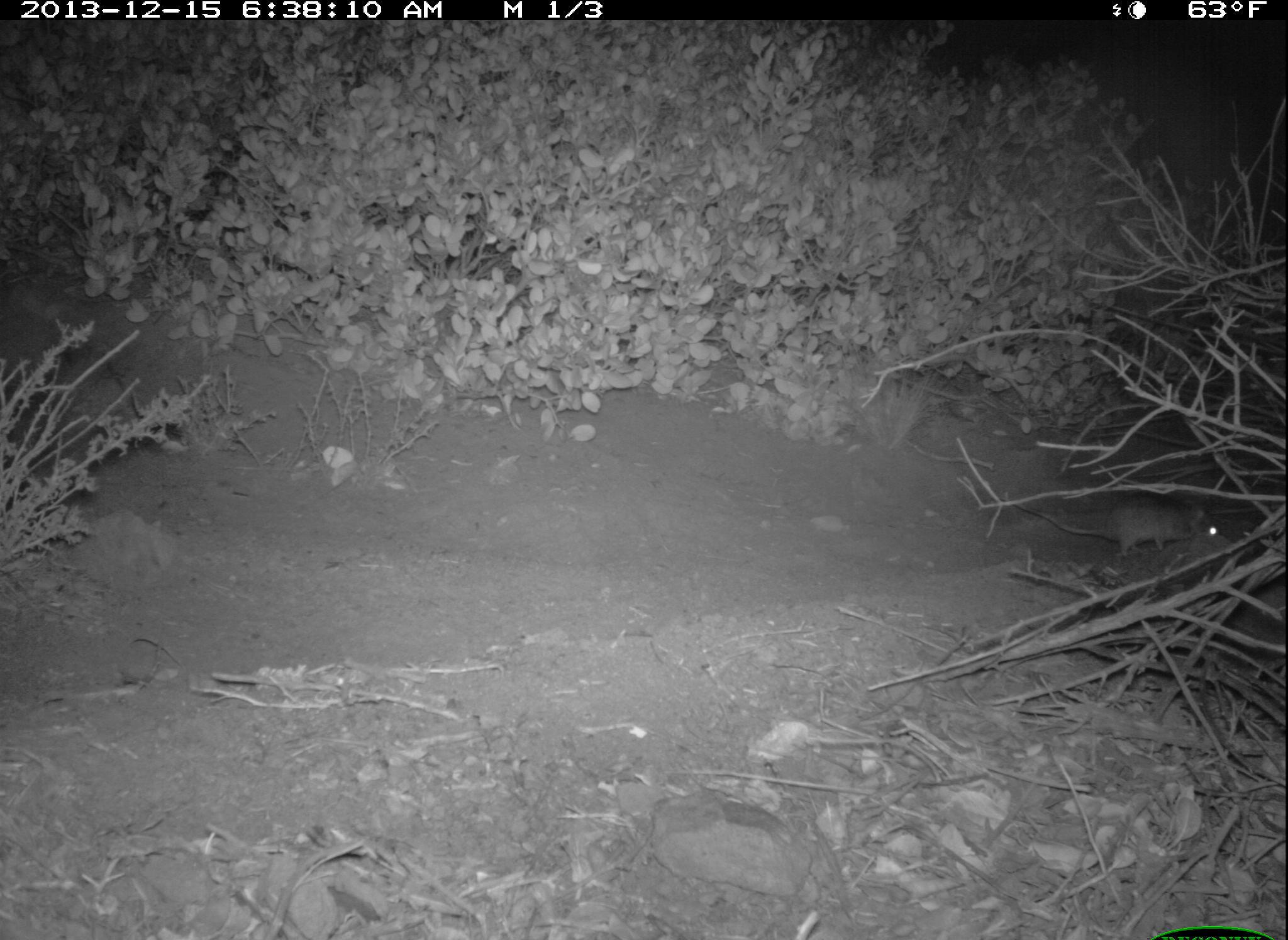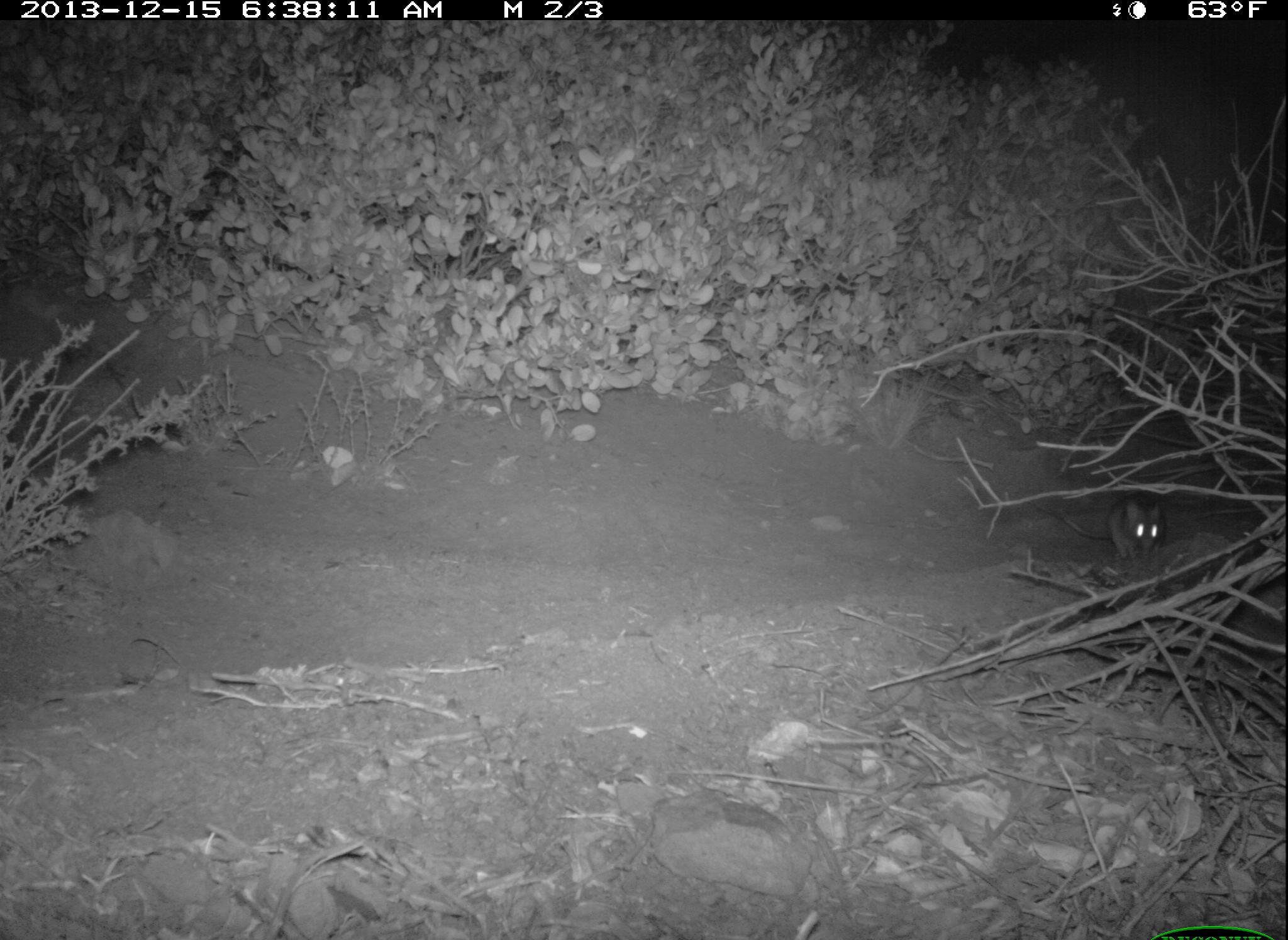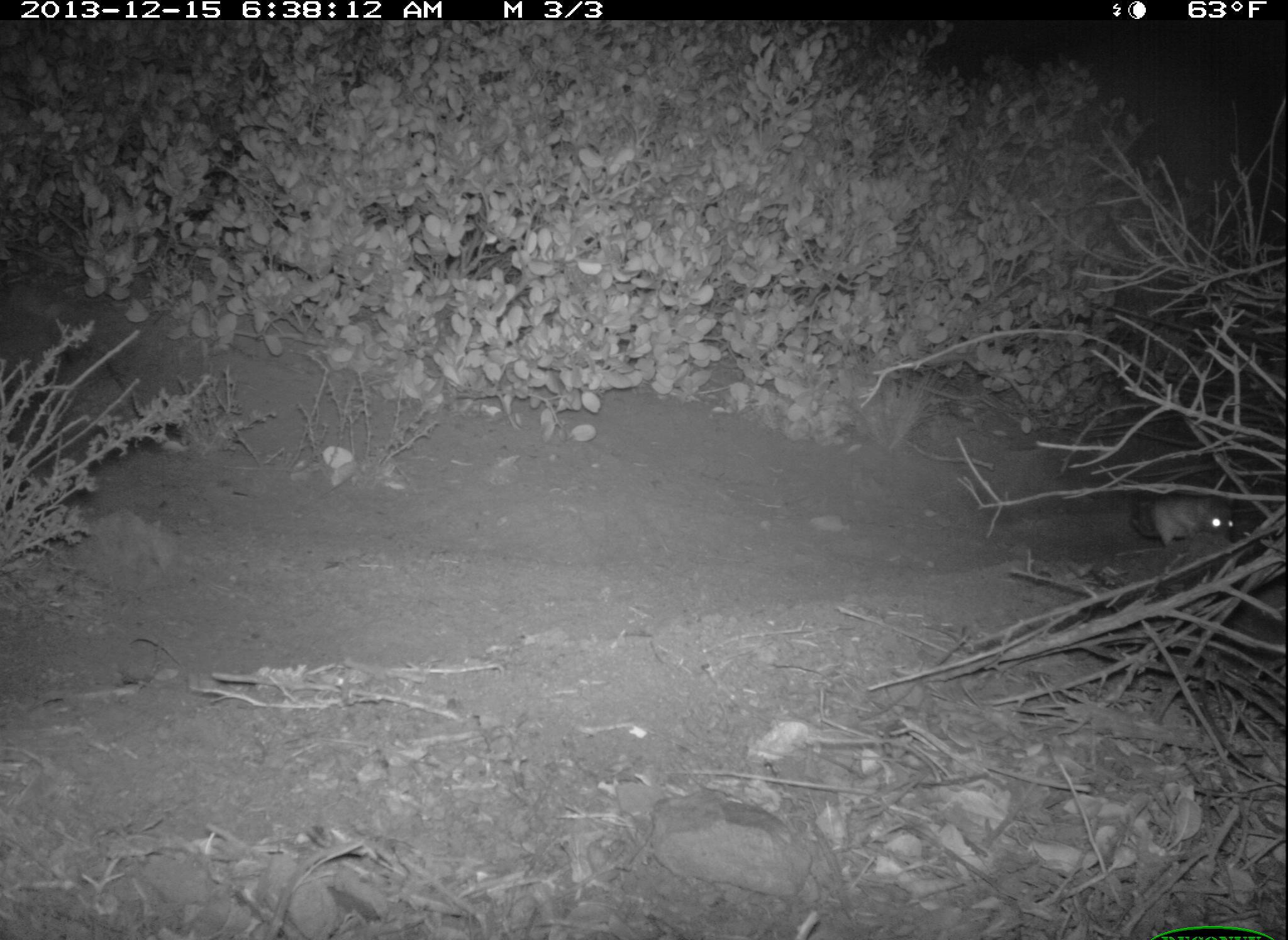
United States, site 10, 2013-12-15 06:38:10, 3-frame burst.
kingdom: Animalia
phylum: Chordata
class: Mammalia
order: Rodentia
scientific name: Rodentia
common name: rodent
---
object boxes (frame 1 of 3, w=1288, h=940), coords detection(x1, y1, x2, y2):
rodent: detection(991, 494, 1221, 557)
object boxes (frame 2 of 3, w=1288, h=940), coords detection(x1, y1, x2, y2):
rodent: detection(1022, 493, 1168, 564)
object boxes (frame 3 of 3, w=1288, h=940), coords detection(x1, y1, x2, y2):
rodent: detection(1129, 494, 1235, 549)